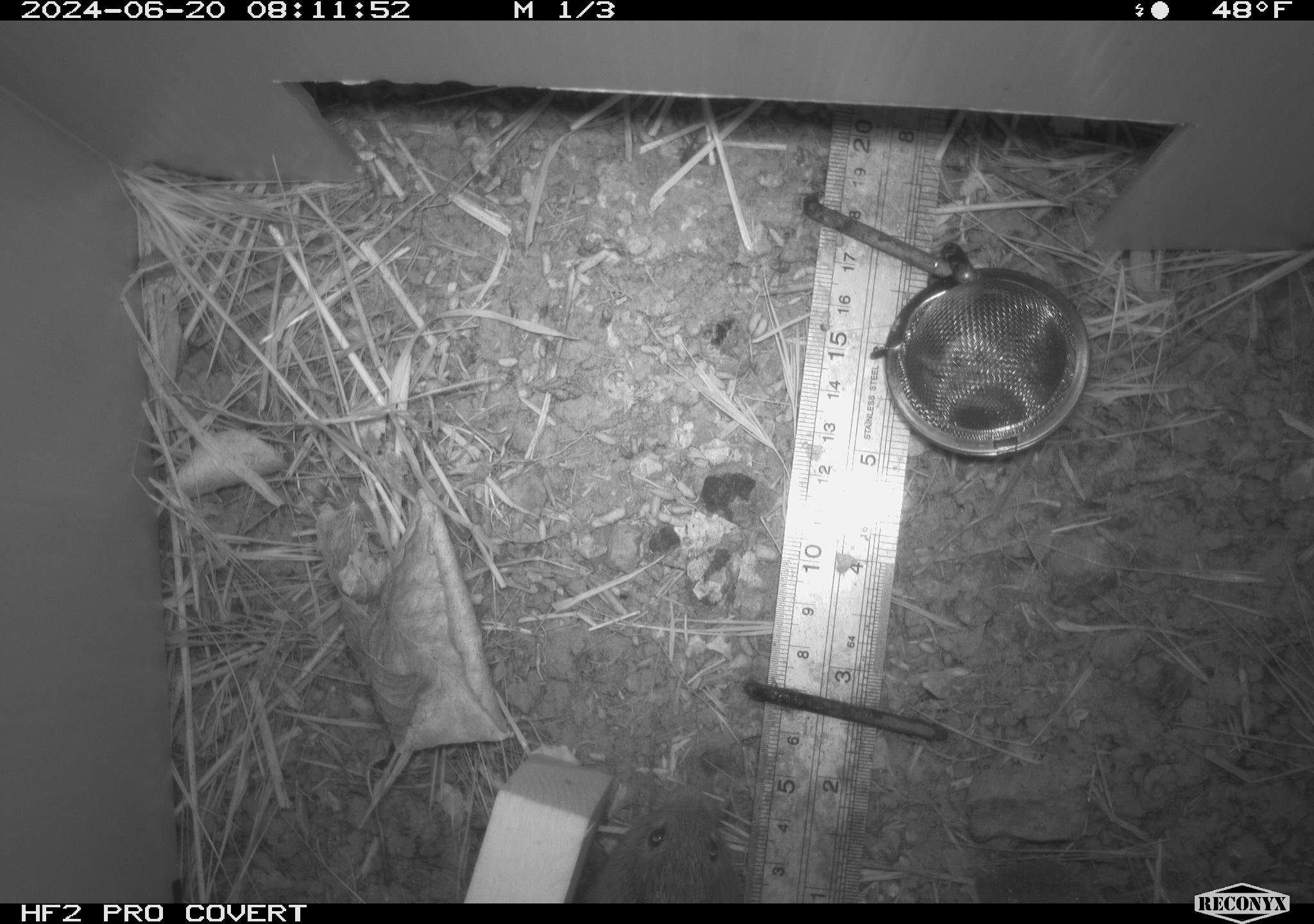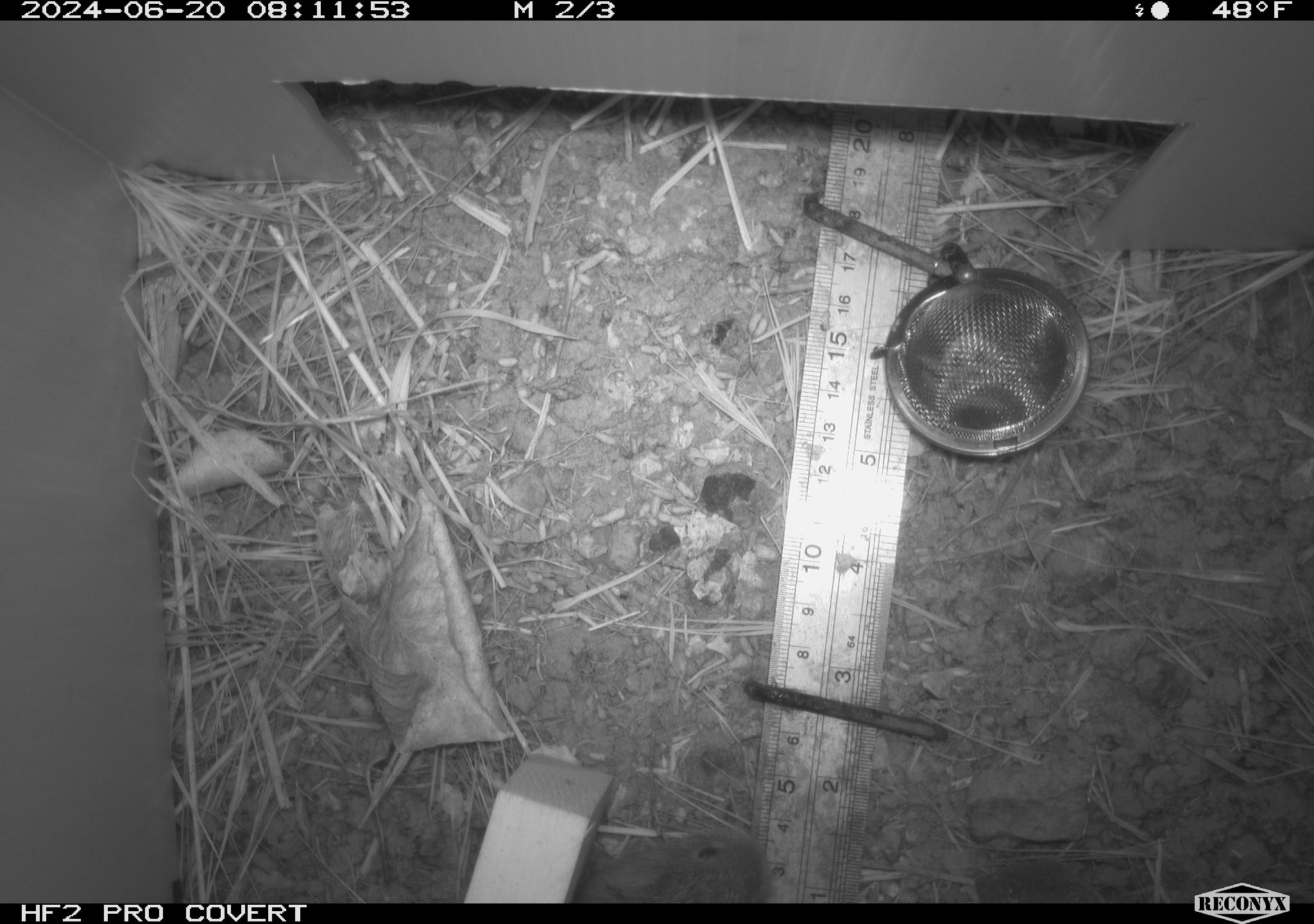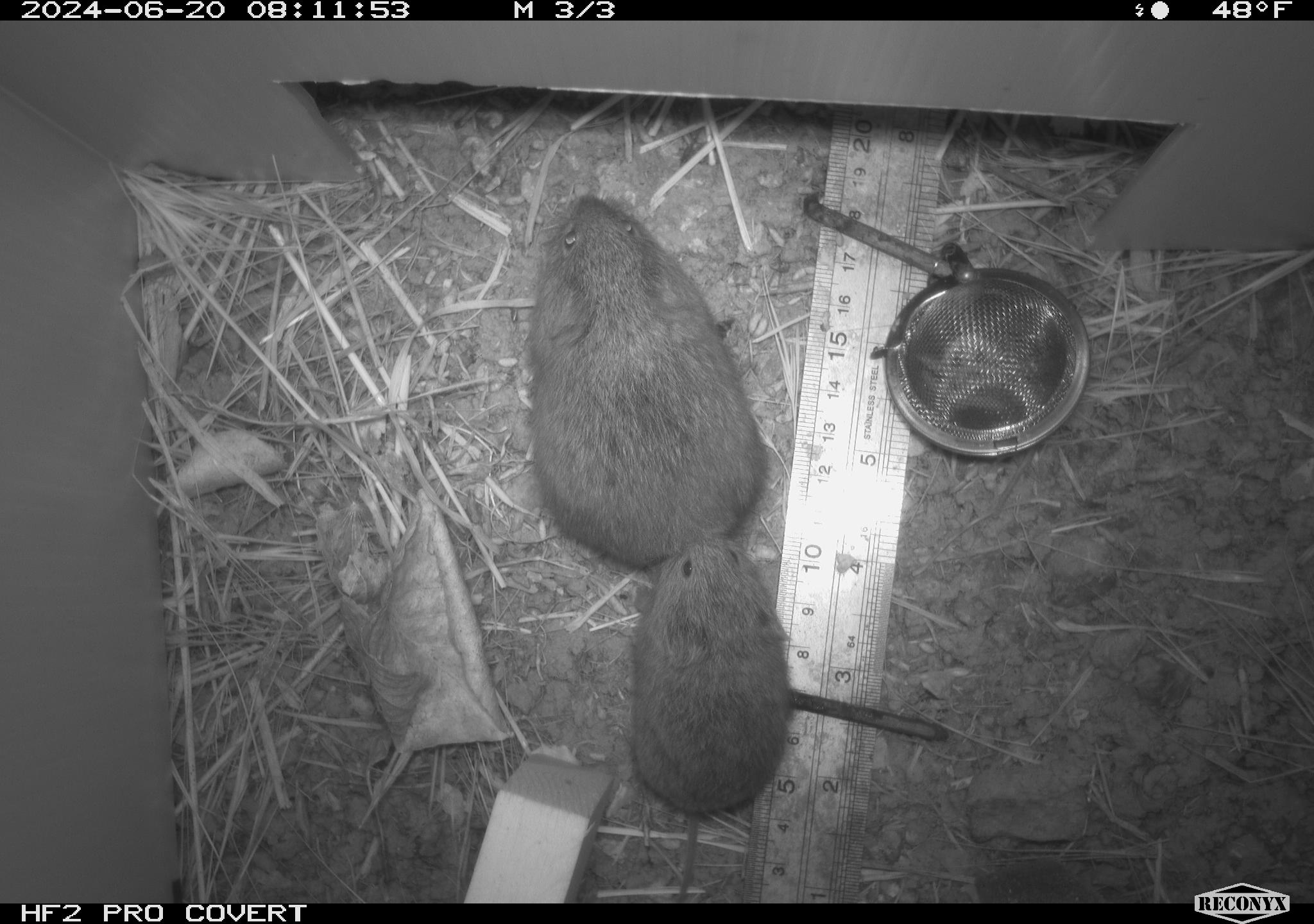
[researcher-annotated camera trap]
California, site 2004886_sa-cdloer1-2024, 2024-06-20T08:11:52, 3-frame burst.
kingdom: Animalia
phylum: Chordata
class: Mammalia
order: Rodentia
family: Cricetidae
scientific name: Arvicolinae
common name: voles, lemmings, and muskrats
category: arvicolinae subfamily